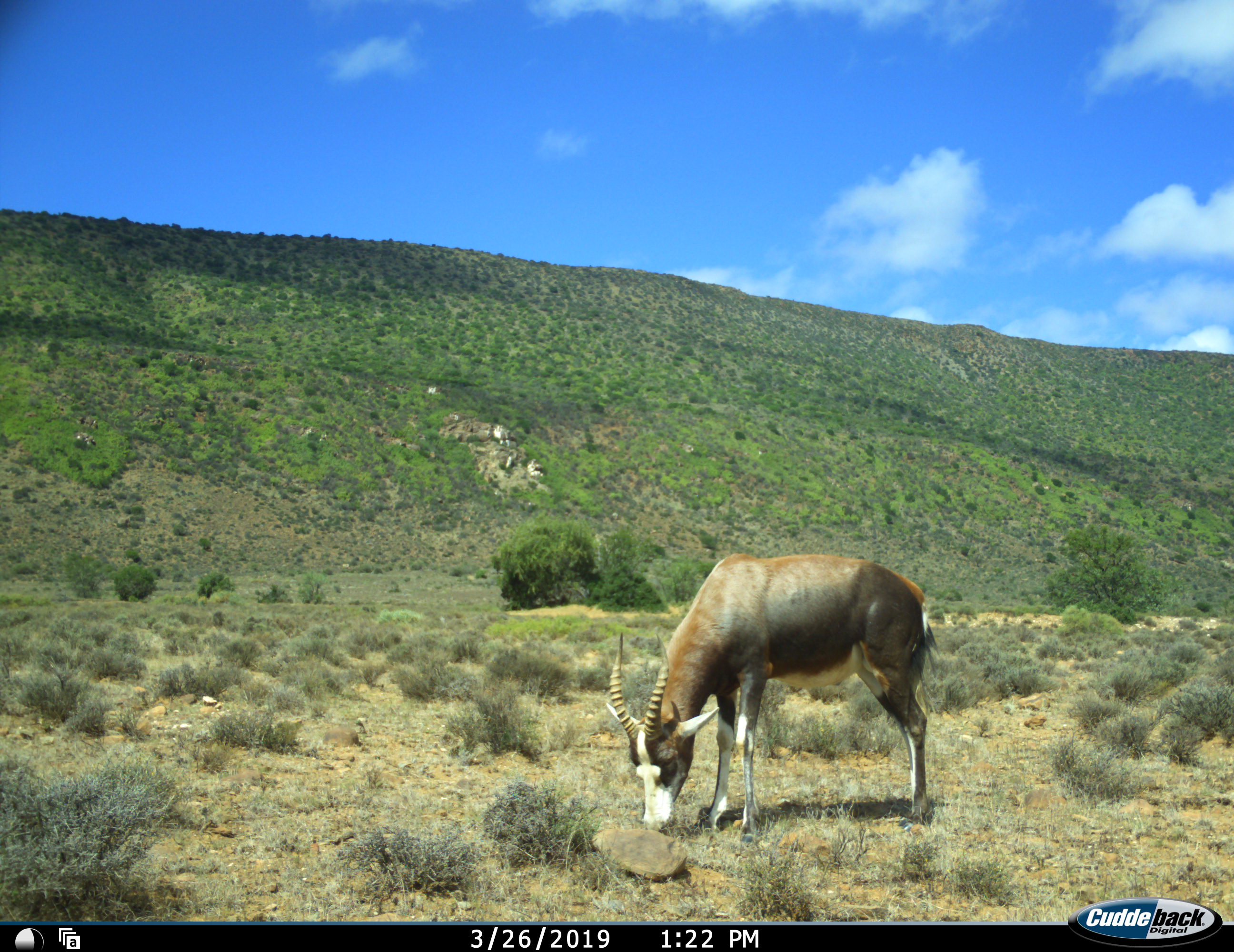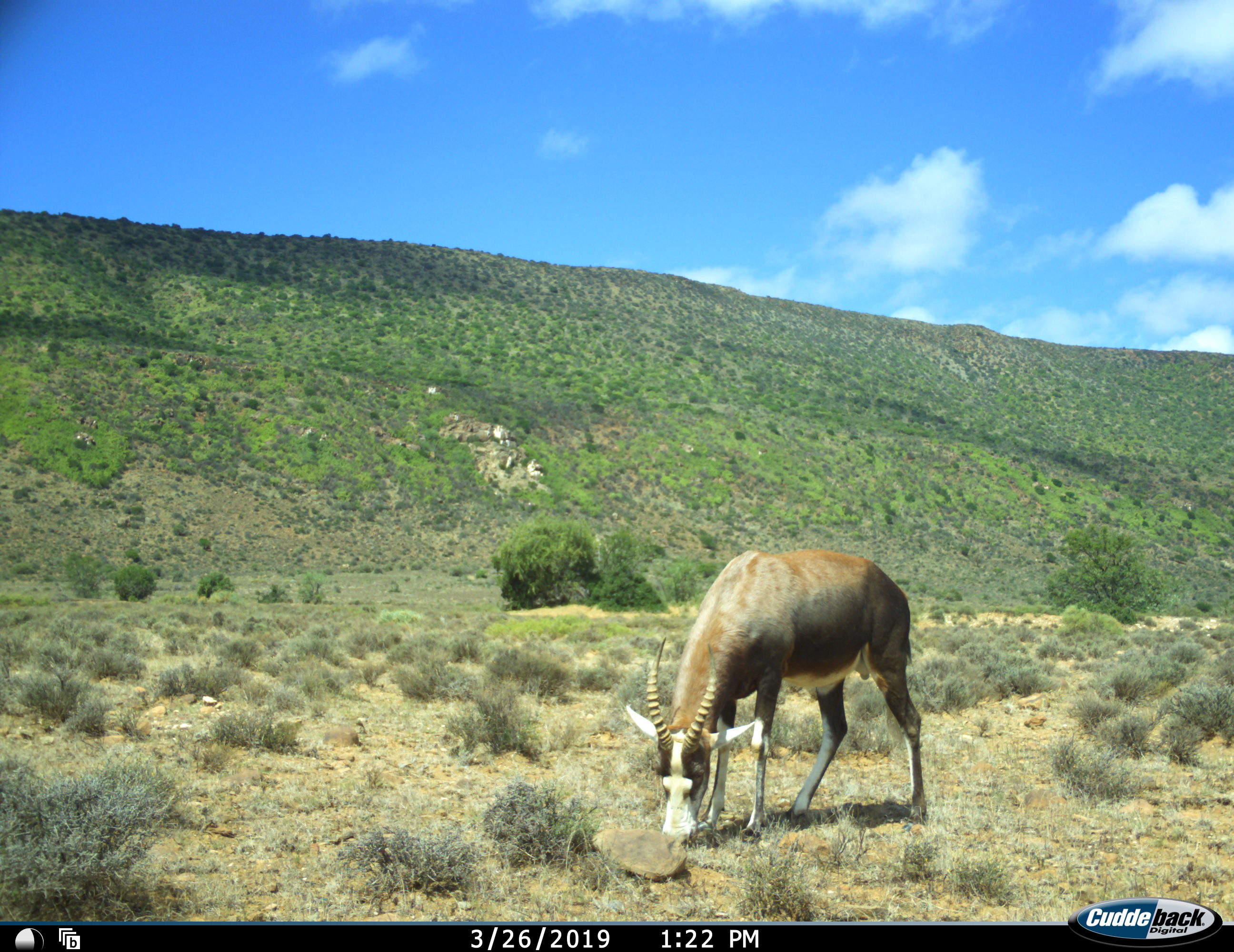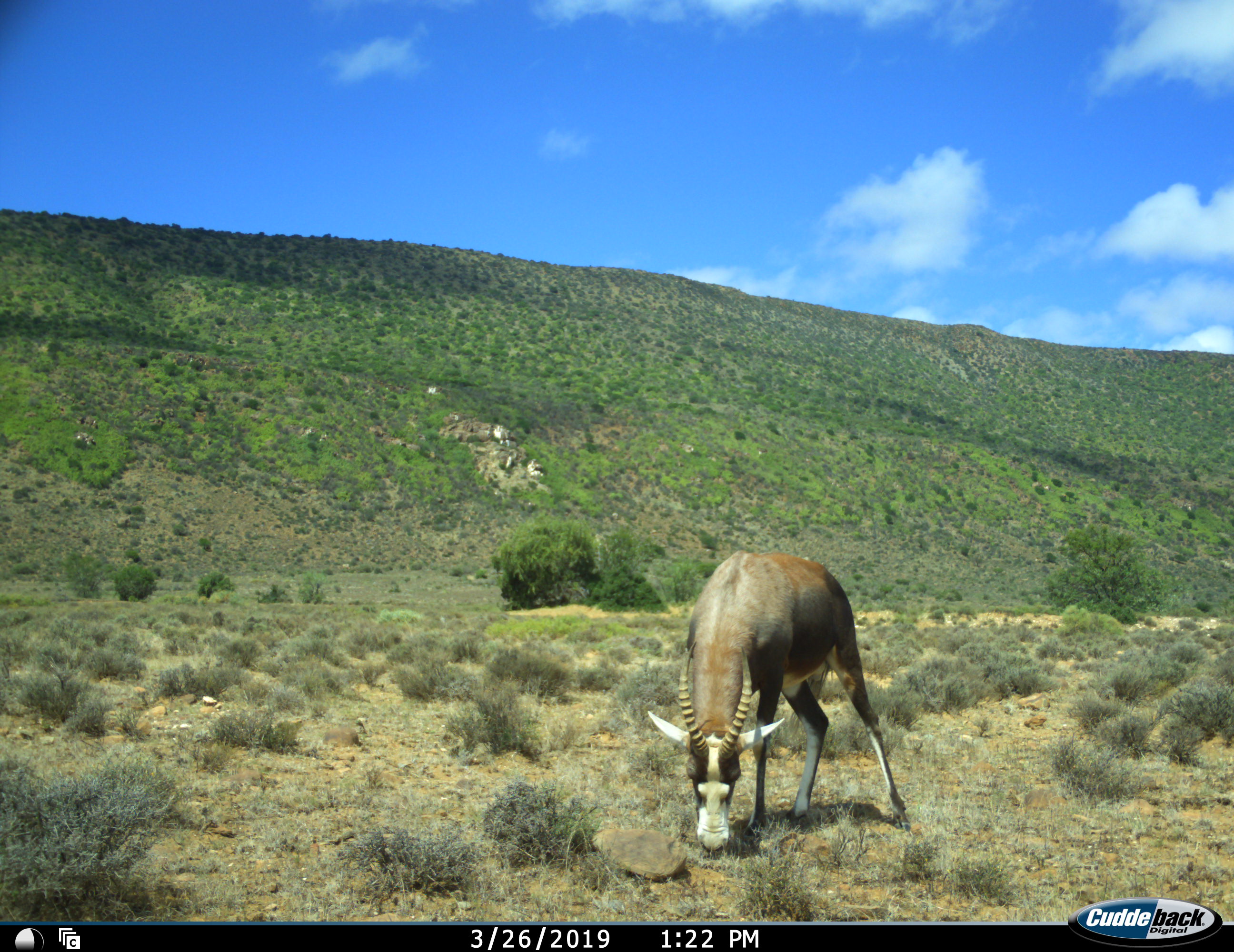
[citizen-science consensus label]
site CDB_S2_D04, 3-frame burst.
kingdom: Animalia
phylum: Chordata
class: Mammalia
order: Artiodactyla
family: Bovidae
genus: Damaliscus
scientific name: Damaliscus pygargus phillipsi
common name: blesbok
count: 1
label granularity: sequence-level